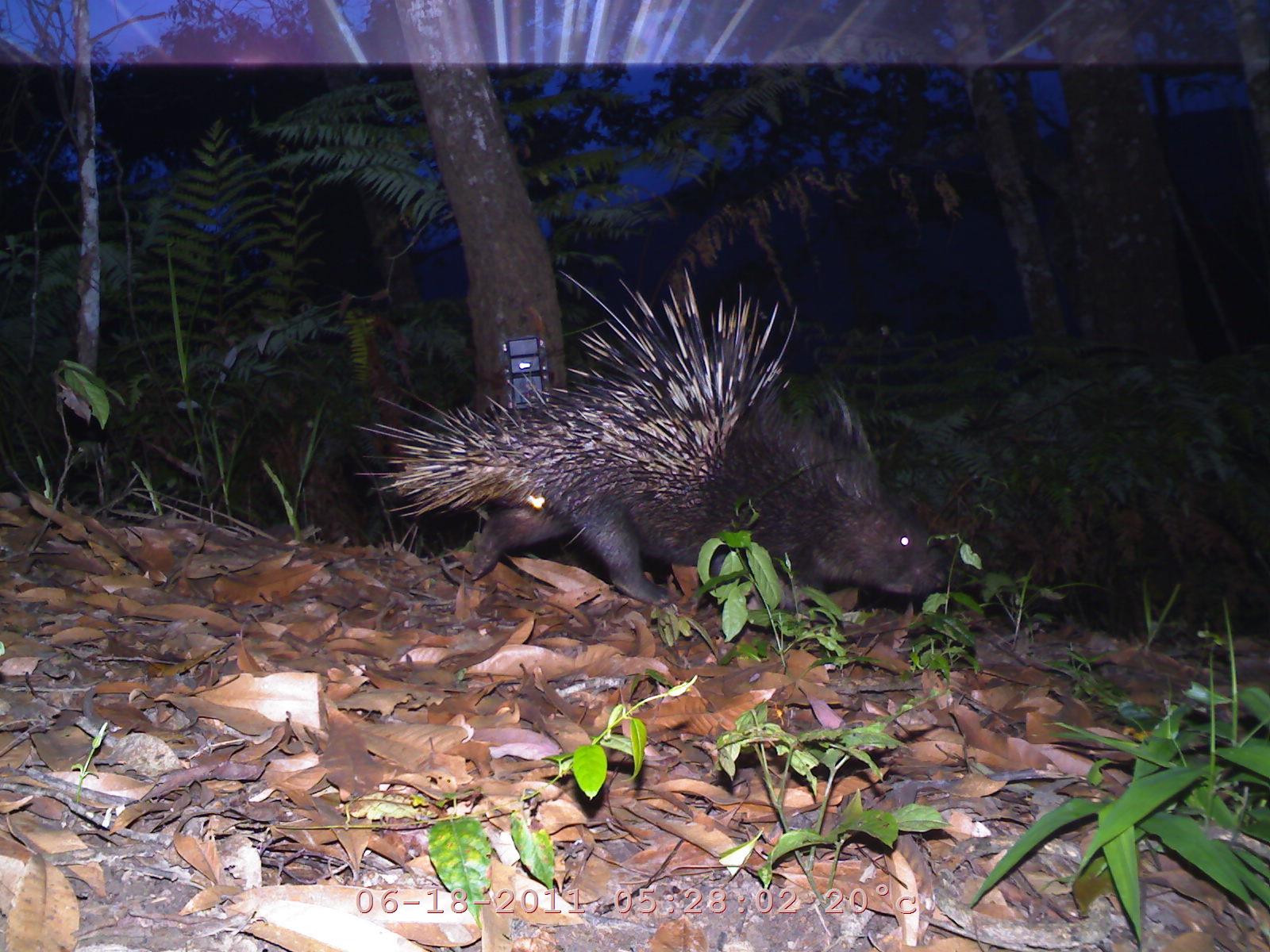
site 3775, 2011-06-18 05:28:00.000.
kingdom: Animalia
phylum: Chordata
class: Mammalia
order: Rodentia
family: Hystricidae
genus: Hystrix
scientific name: Hystrix brachyura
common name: east asian porcupine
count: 1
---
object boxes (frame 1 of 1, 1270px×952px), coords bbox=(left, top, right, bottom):
hystrix brachyura: bbox=(345, 265, 943, 612)